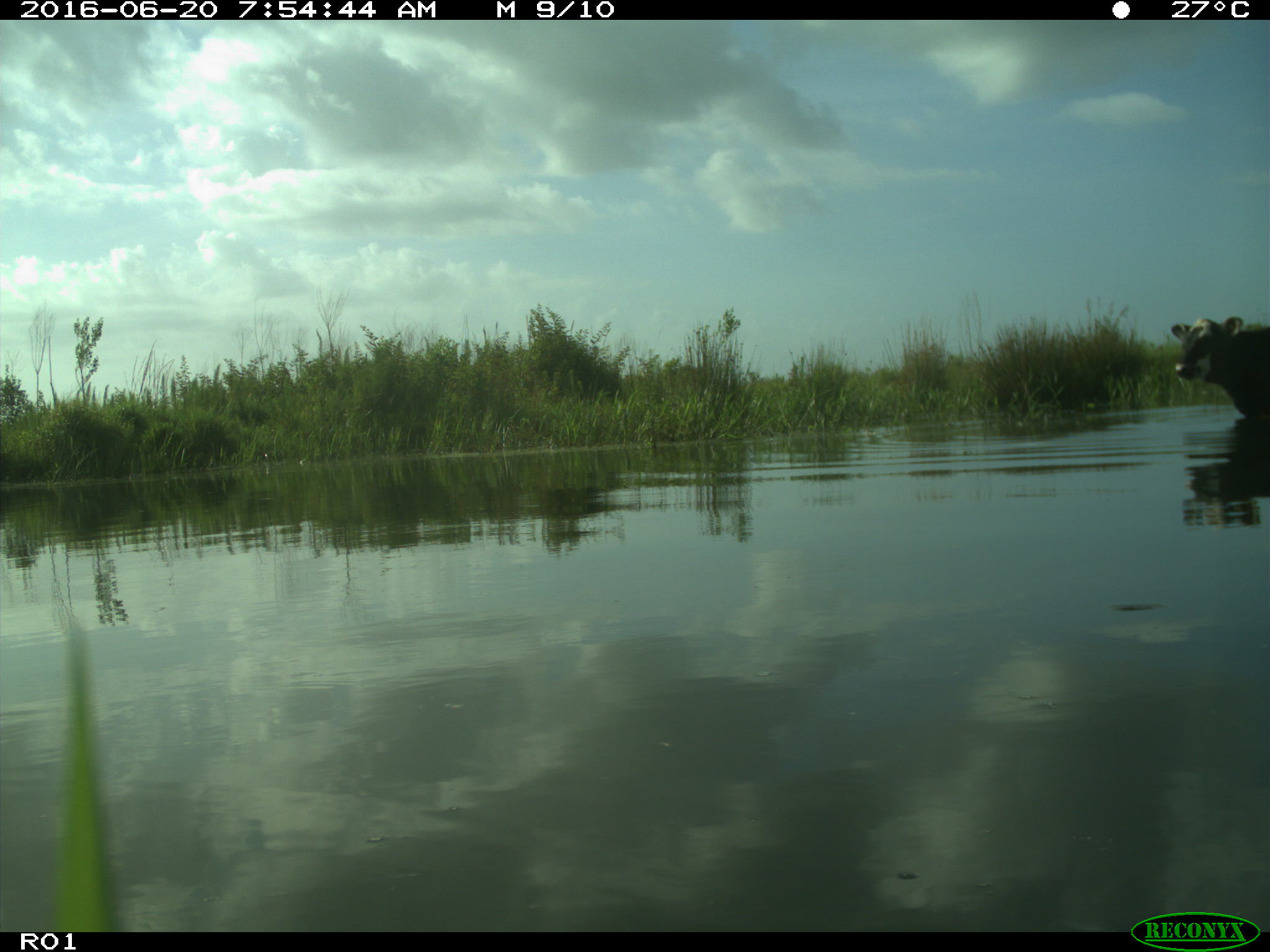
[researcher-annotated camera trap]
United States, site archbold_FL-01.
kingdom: Animalia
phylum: Chordata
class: Mammalia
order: Artiodactyla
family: Bovidae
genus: Bos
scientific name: Bos taurus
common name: domestic cow